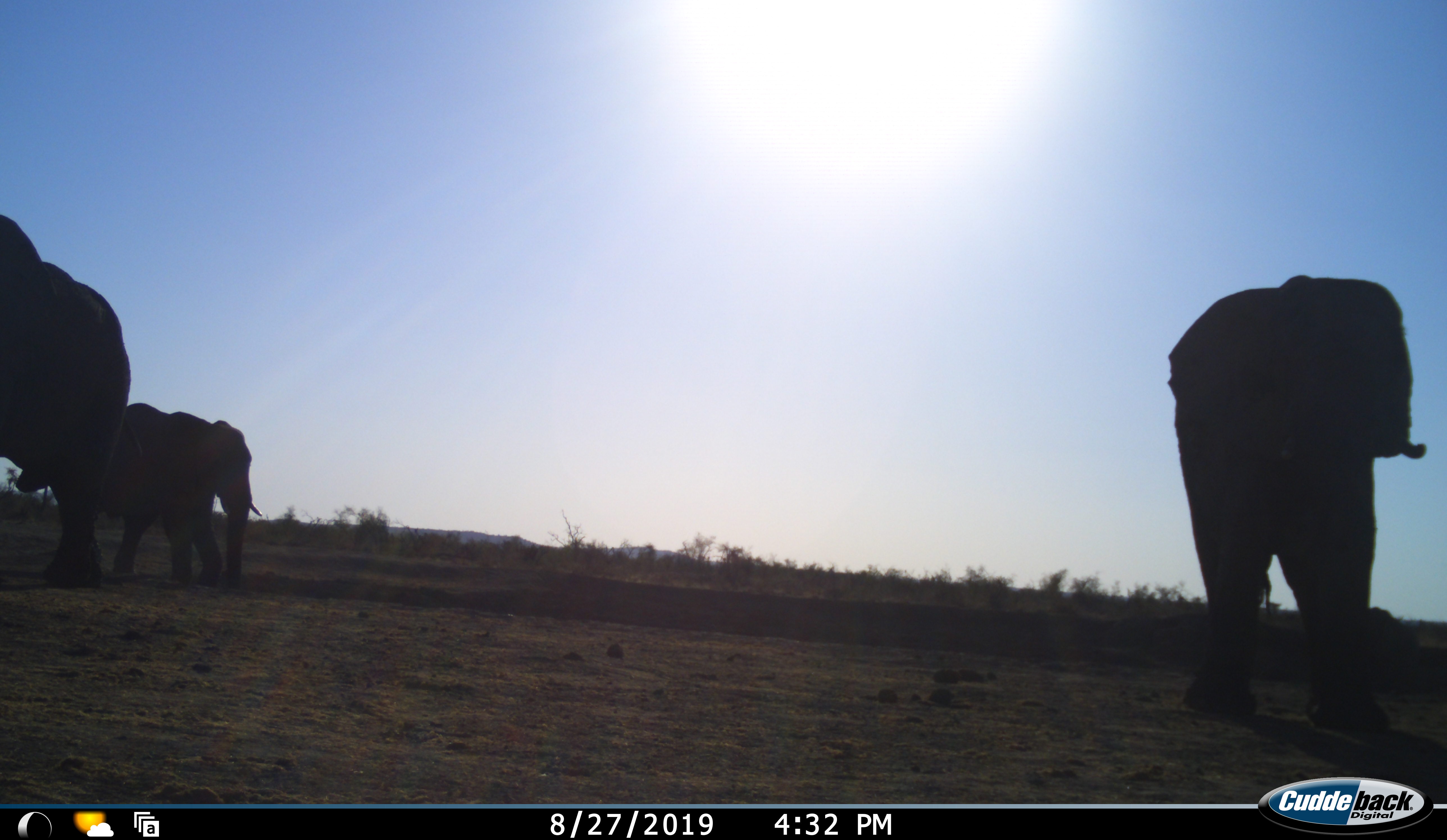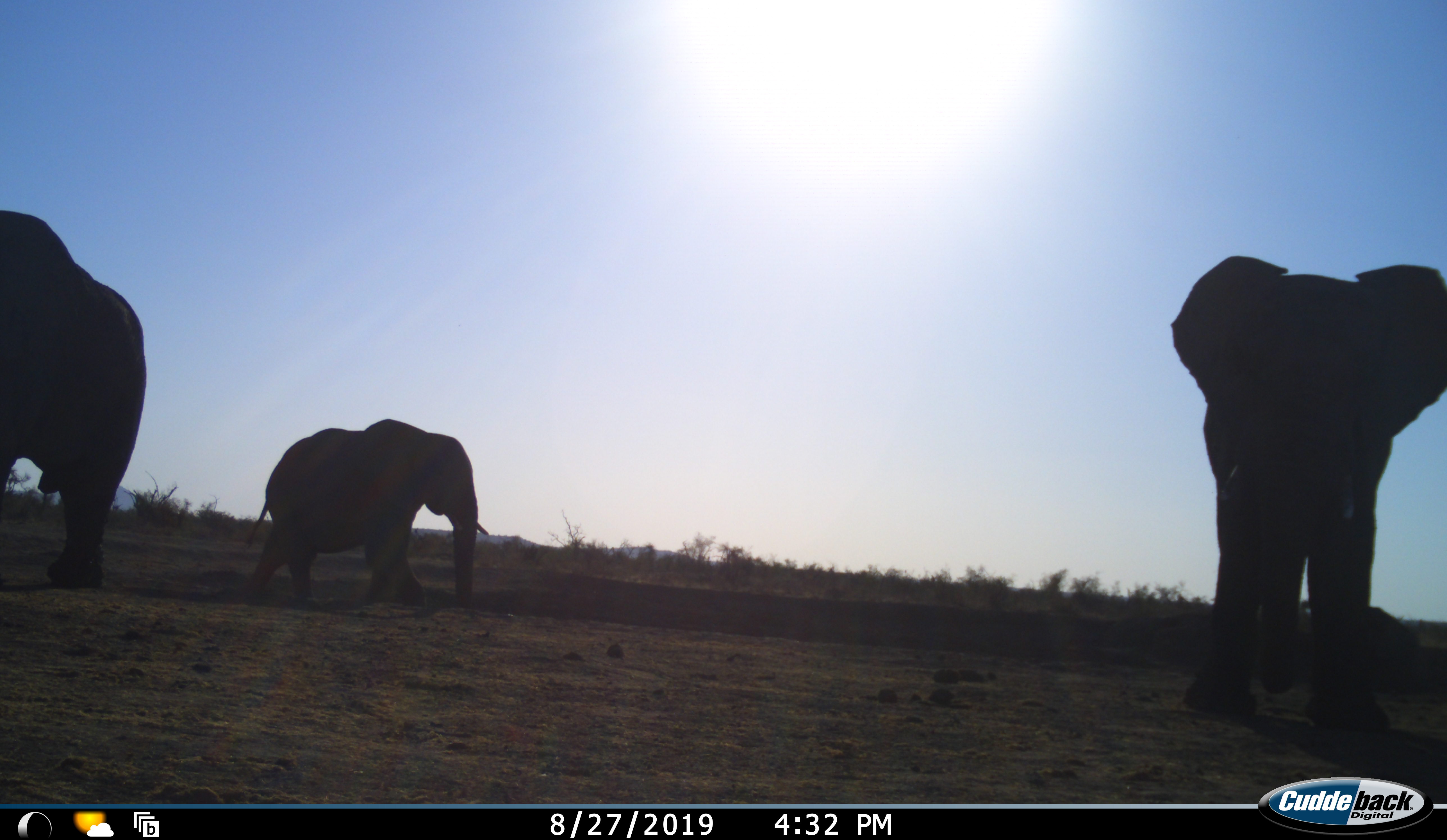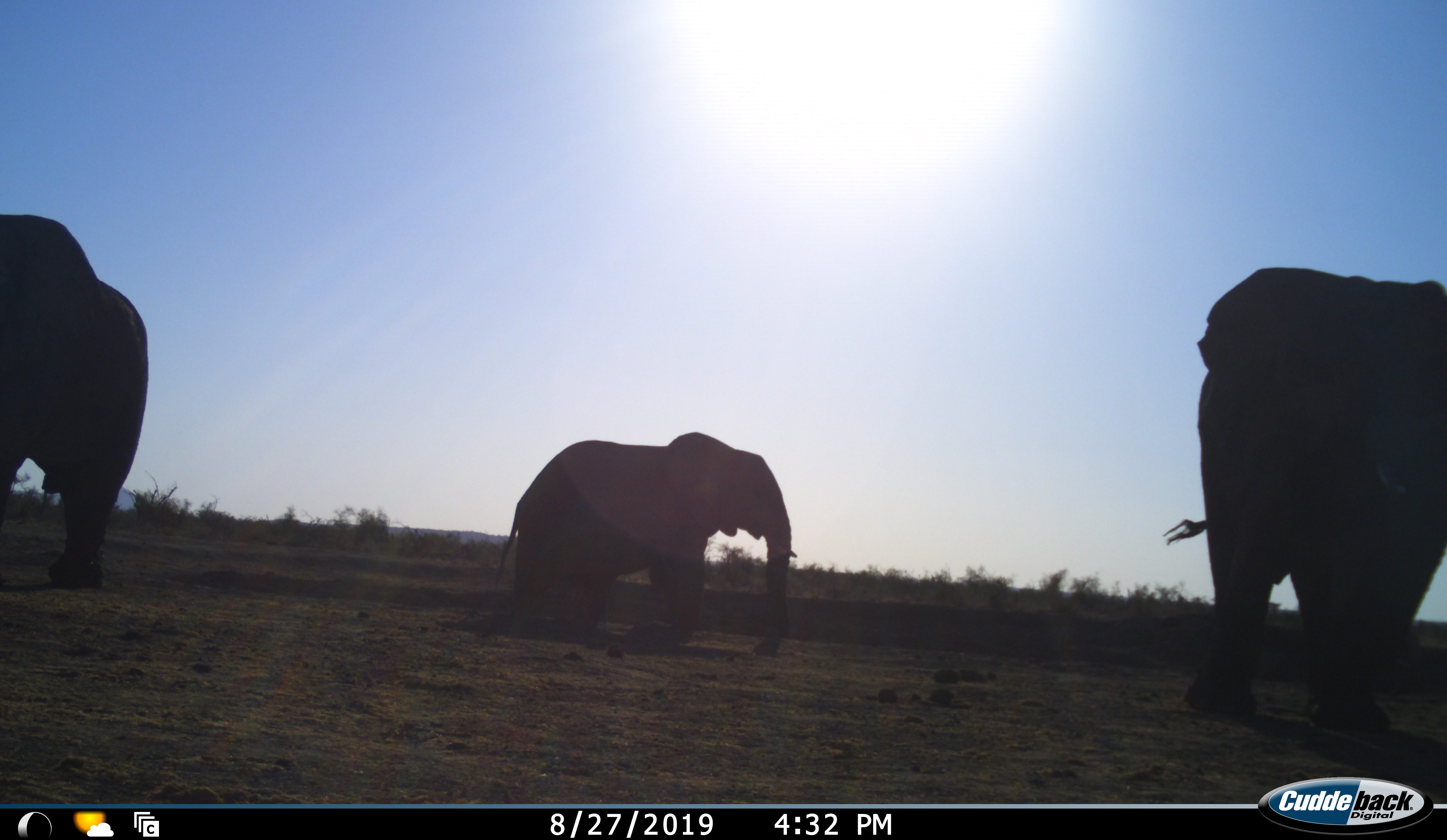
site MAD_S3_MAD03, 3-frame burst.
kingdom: Animalia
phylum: Chordata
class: Mammalia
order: Proboscidea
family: Elephantidae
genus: Loxodonta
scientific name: Loxodonta africana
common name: african bush elephant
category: elephant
Elephant (african bush elephant) (Loxodonta africana), count 3. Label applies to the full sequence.